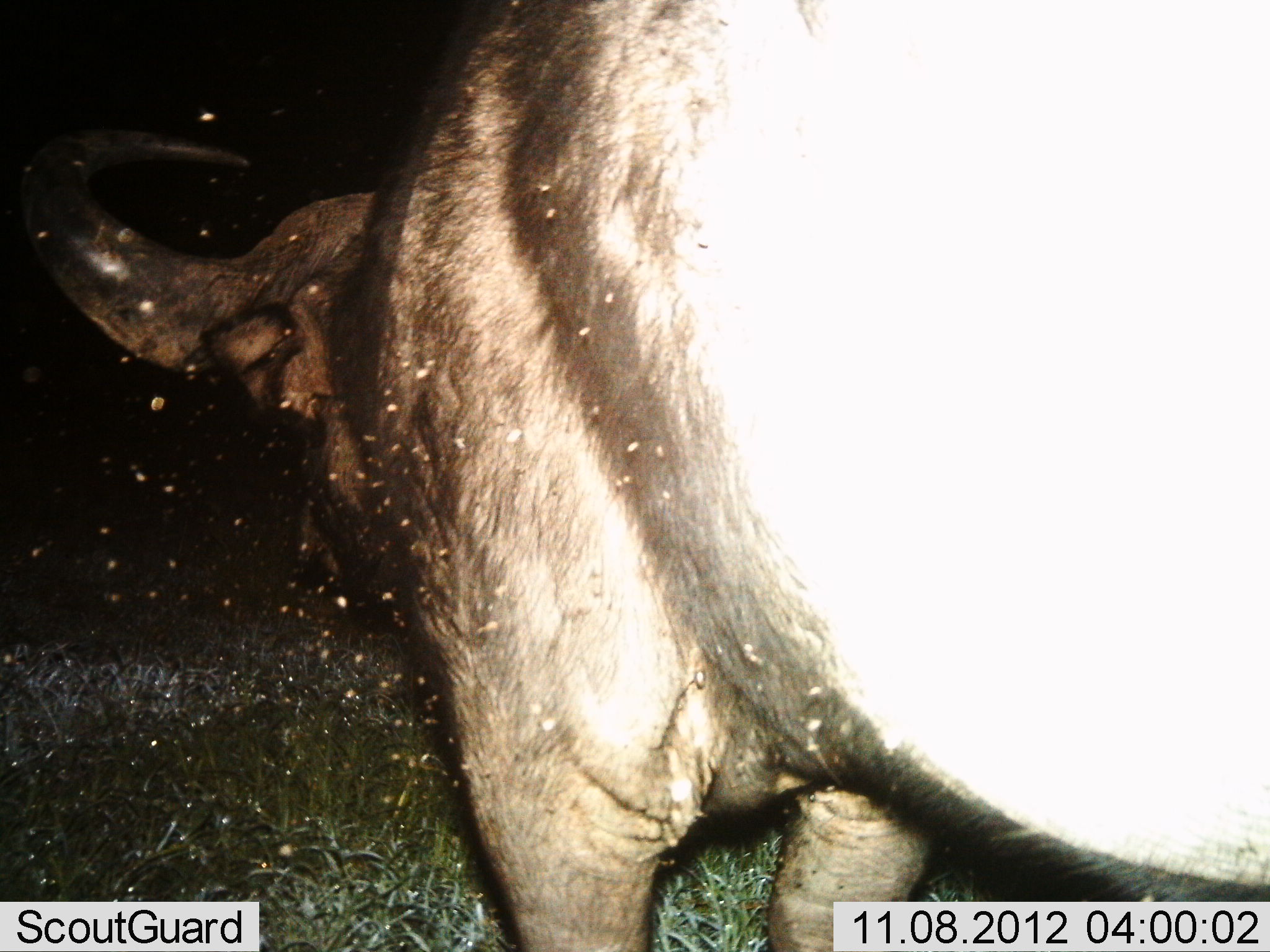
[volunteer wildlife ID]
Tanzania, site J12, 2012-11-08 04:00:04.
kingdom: Animalia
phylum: Chordata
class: Mammalia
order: Artiodactyla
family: Bovidae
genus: Syncerus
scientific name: Syncerus caffer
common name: cape buffalo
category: buffalo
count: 1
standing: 90%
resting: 0%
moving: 10%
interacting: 0%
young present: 0%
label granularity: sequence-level